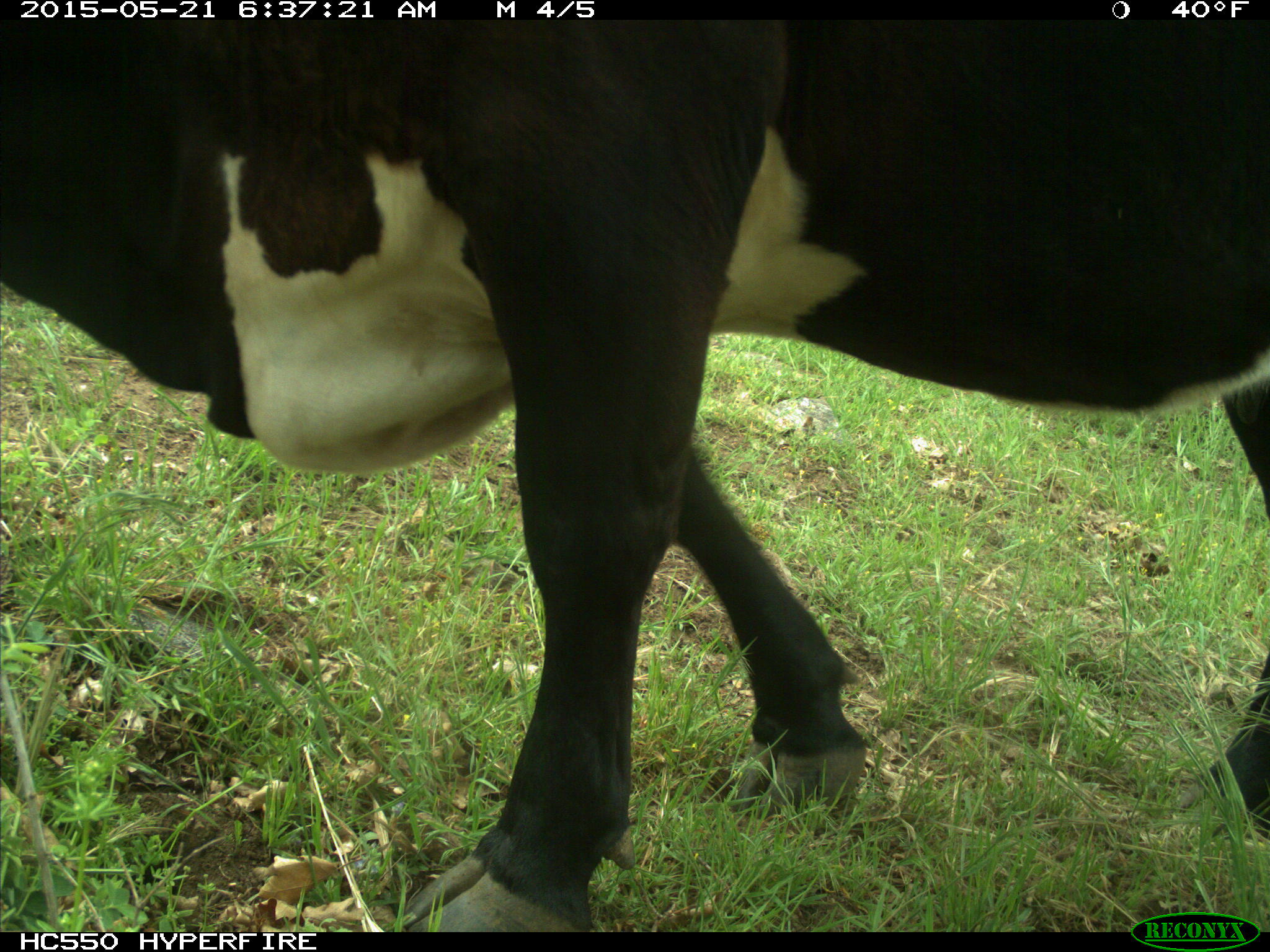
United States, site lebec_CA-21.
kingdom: Animalia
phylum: Chordata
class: Mammalia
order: Artiodactyla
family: Bovidae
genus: Bos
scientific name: Bos taurus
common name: domestic cow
Bos taurus (domestic cow).